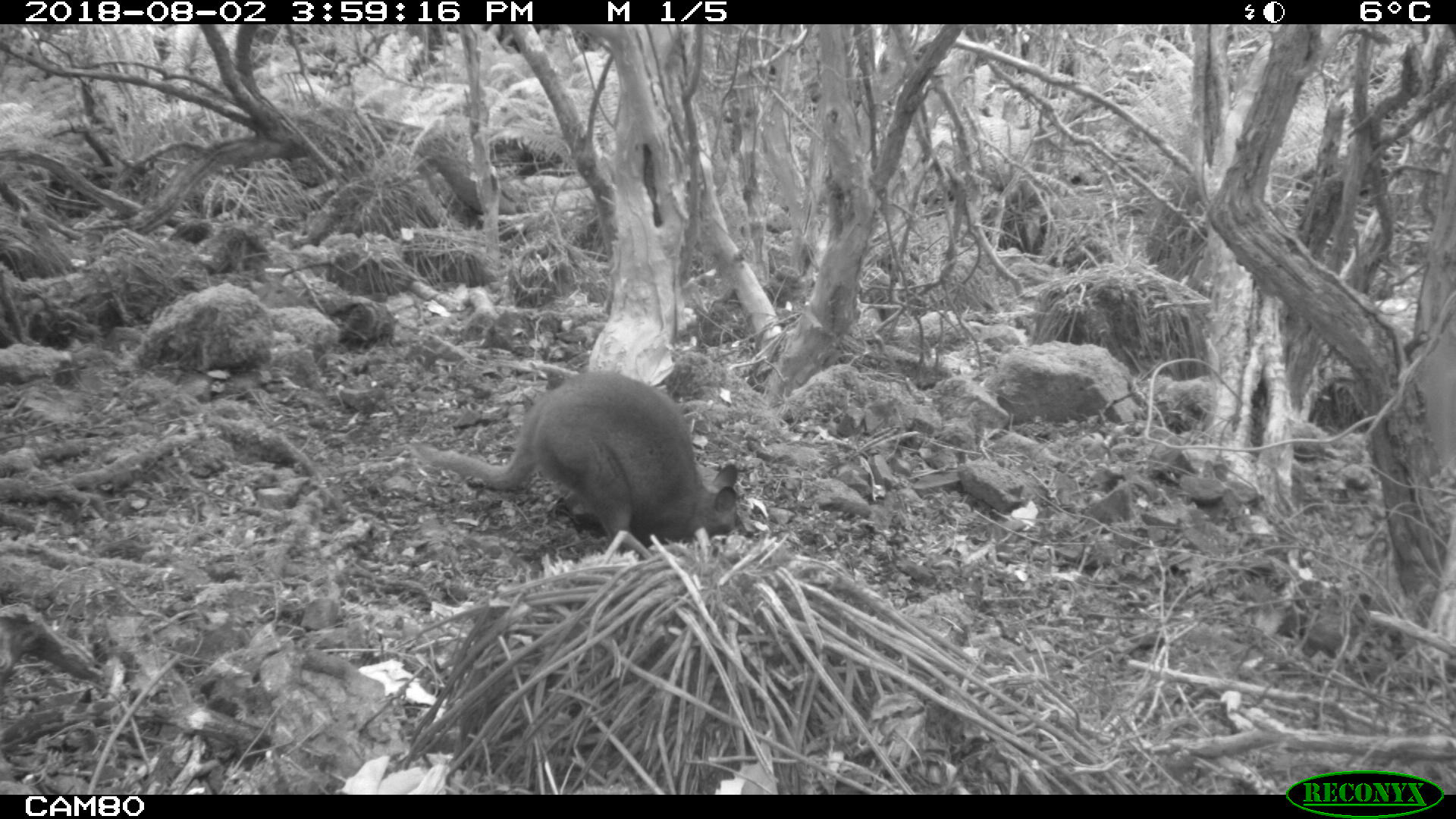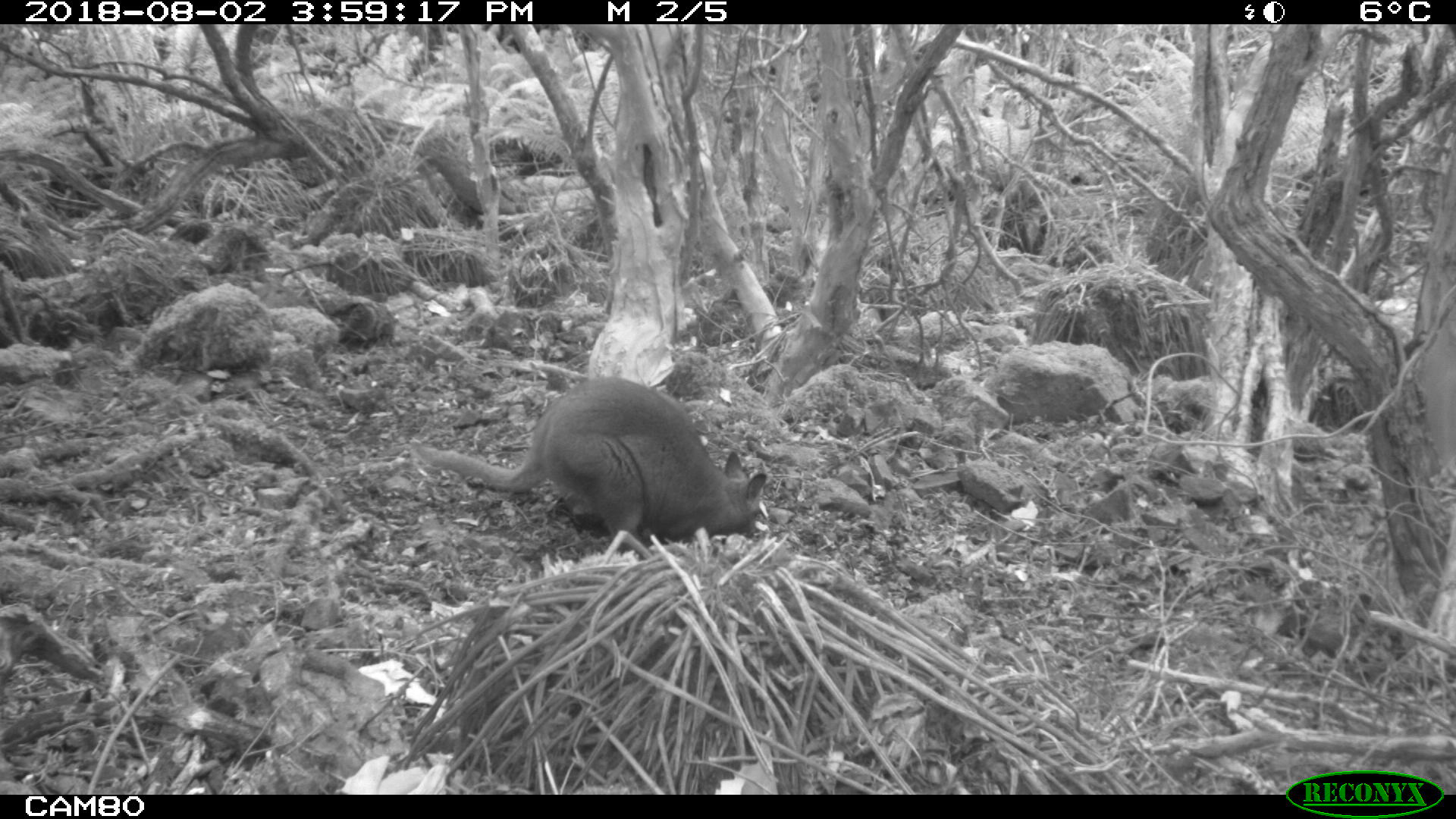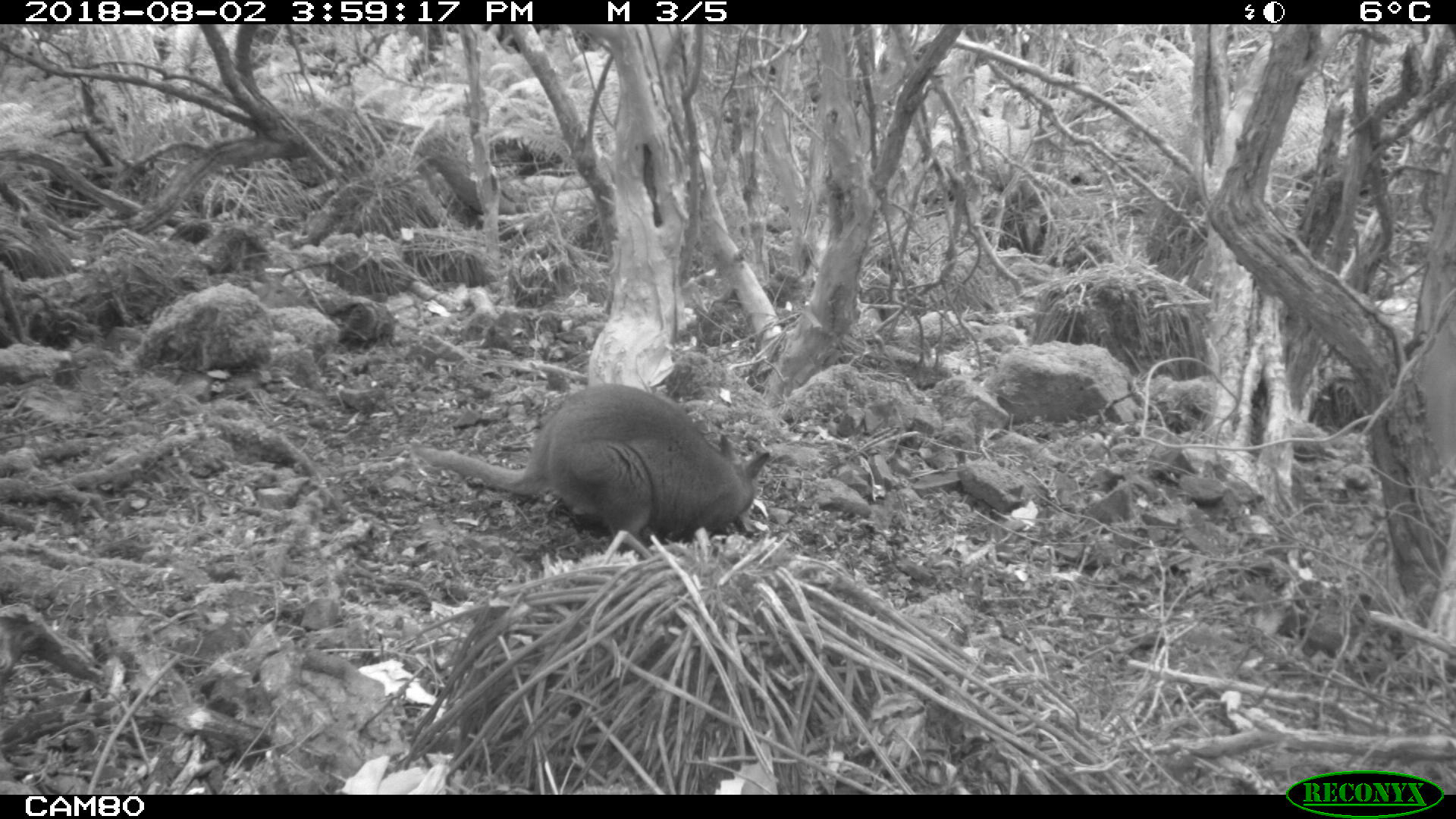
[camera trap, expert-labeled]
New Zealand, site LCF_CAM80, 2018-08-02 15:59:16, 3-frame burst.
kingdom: Animalia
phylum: Chordata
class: Mammalia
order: Diprotodontia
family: Macropodidae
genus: Notamacropus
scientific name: Notamacropus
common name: wallaby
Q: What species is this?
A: Wallaby (Notamacropus).